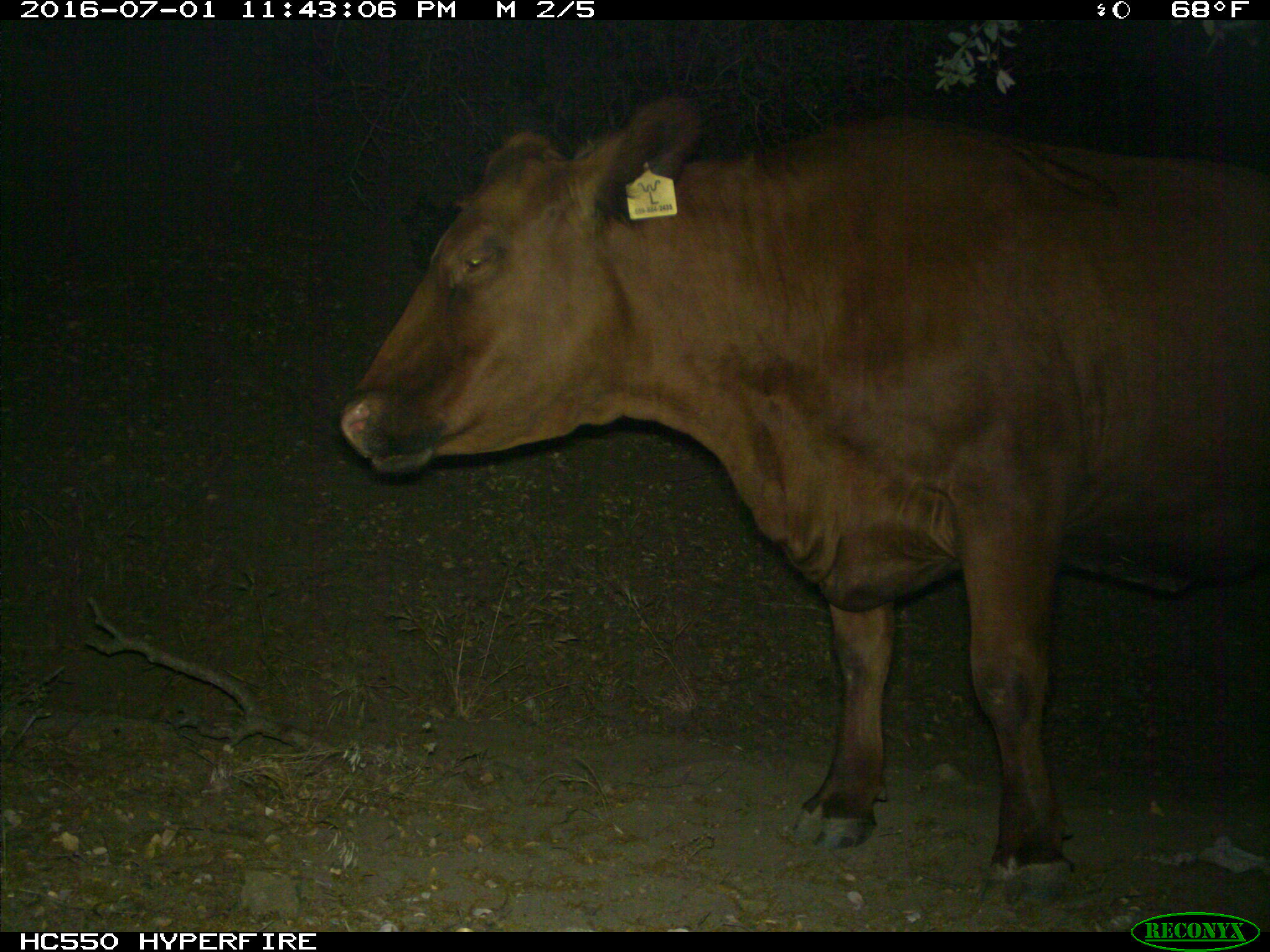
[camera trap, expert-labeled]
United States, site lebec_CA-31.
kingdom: Animalia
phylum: Chordata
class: Mammalia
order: Artiodactyla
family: Bovidae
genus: Bos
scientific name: Bos taurus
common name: domestic cow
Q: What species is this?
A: Bos taurus (domestic cow).